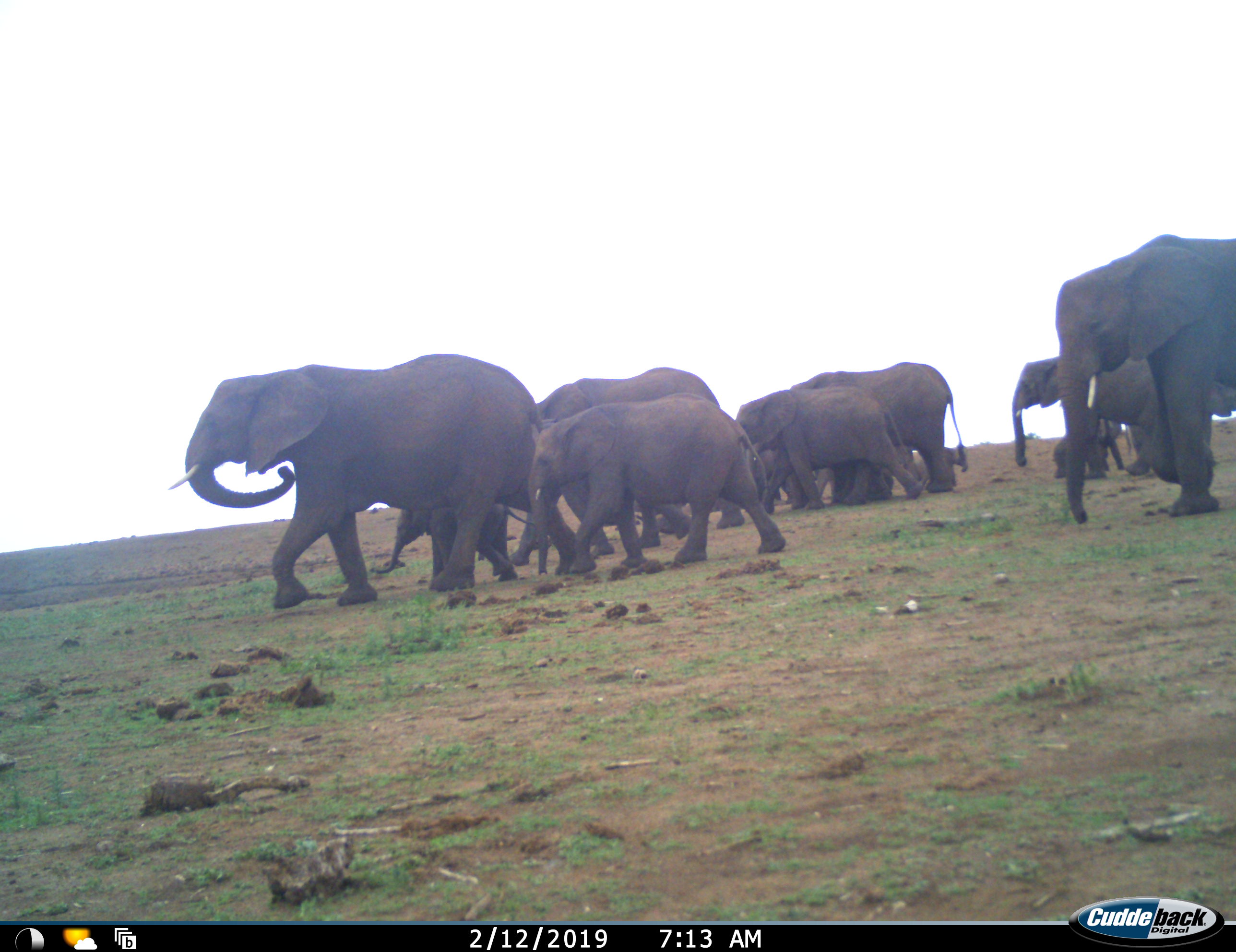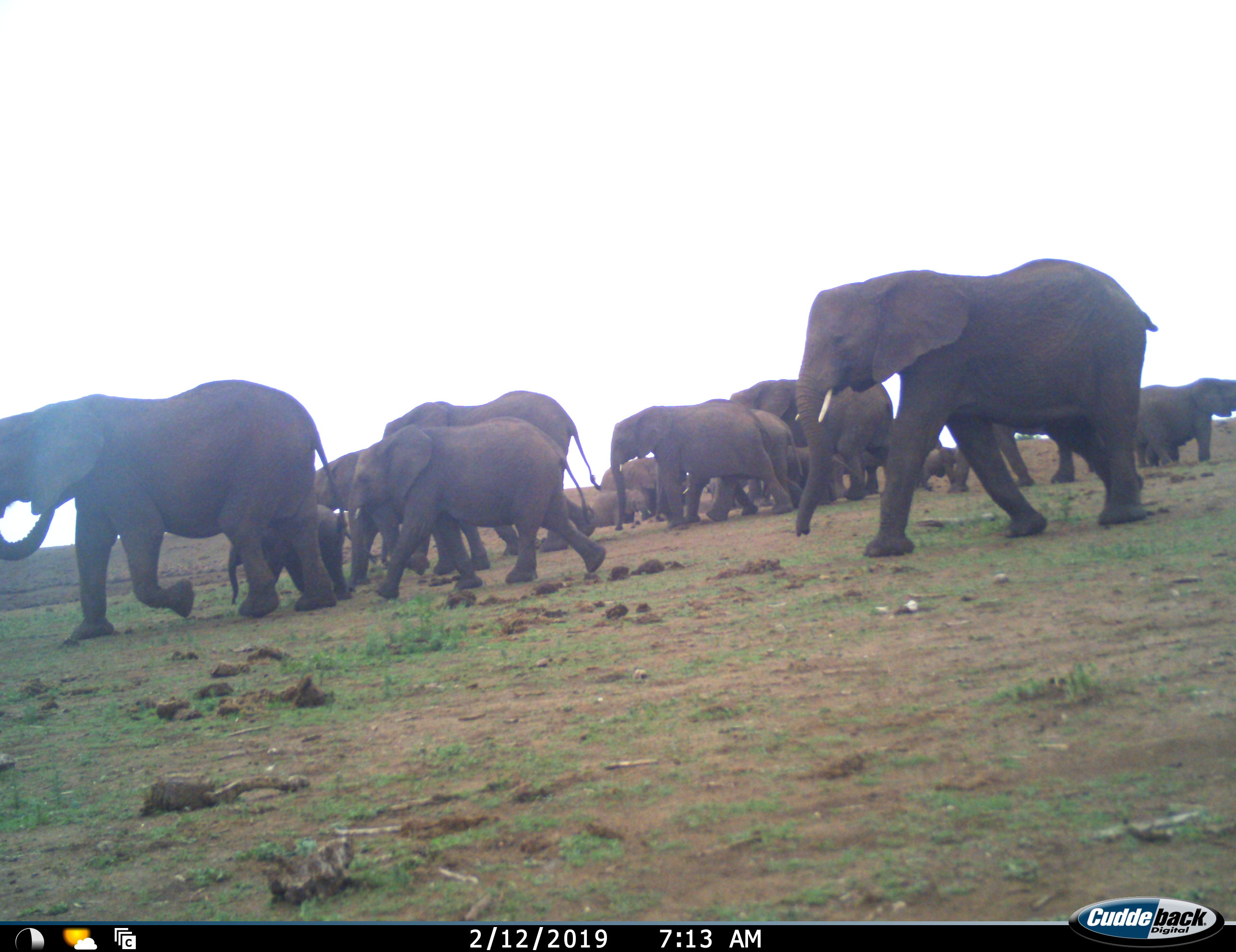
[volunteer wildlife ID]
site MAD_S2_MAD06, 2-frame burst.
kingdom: Animalia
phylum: Chordata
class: Mammalia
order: Proboscidea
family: Elephantidae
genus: Loxodonta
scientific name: Loxodonta africana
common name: african bush elephant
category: elephant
Elephant (african bush elephant) (Loxodonta africana), count 11-50. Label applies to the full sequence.